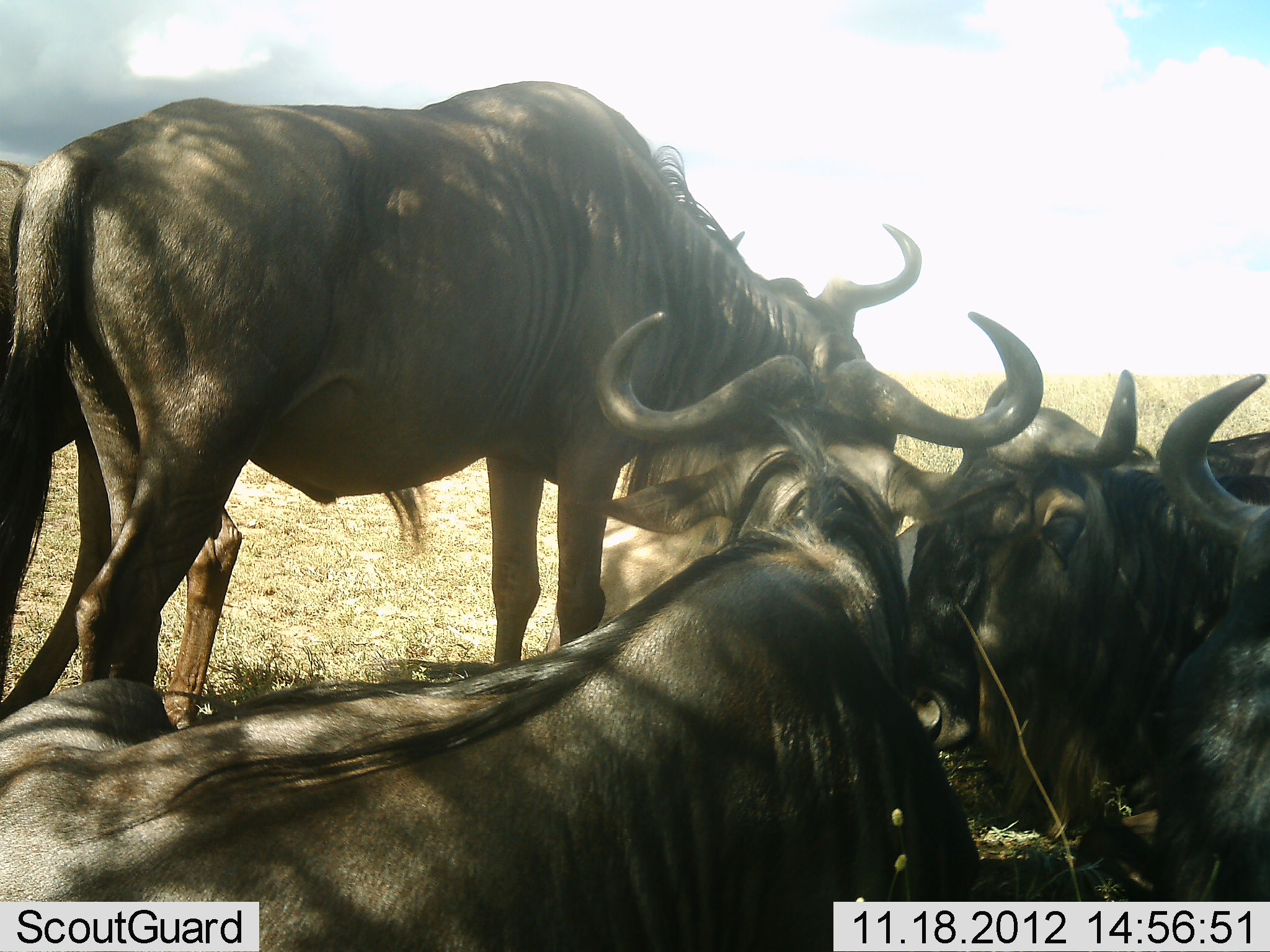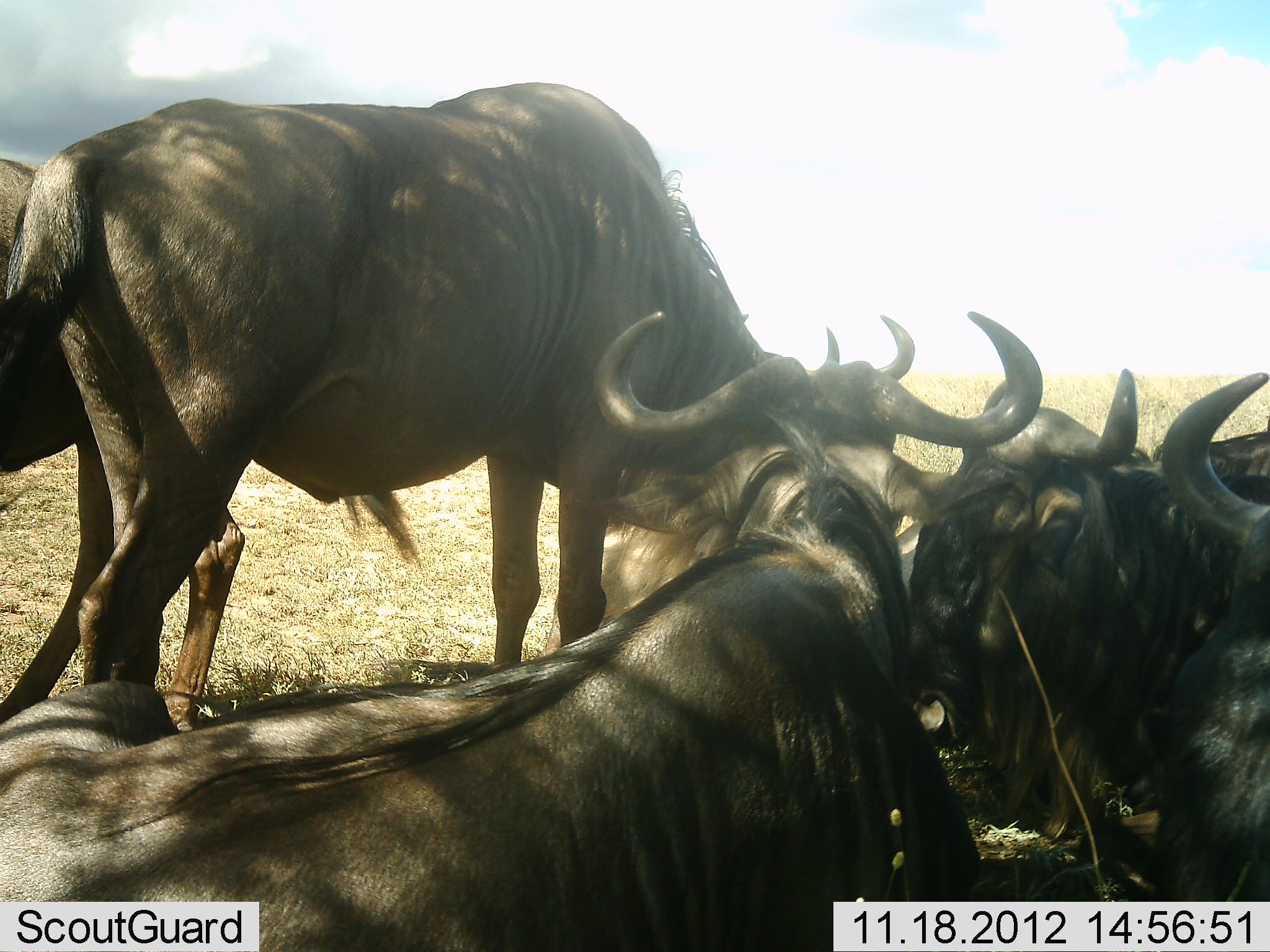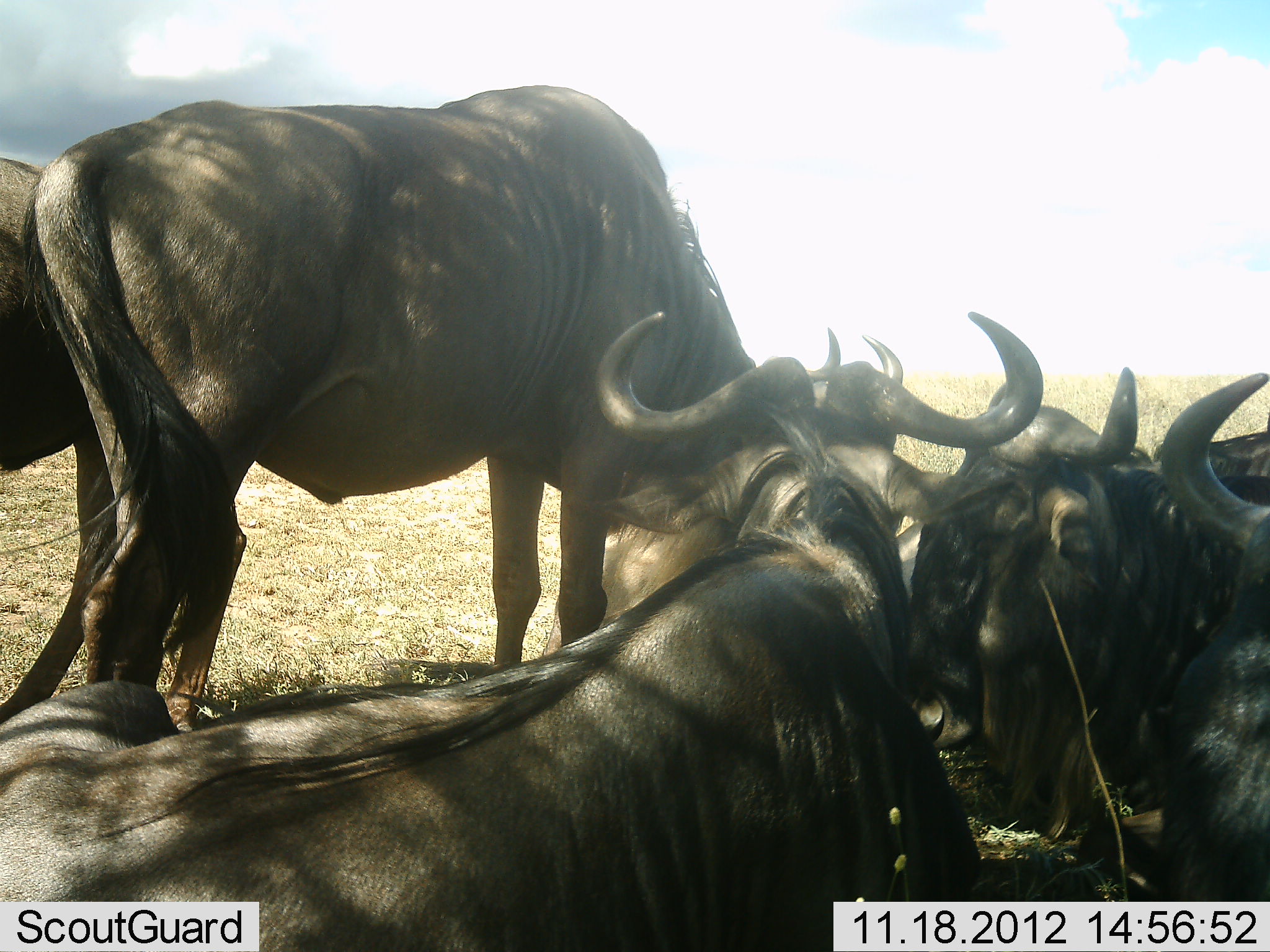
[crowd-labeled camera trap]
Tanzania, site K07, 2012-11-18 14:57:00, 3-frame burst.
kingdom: Animalia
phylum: Chordata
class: Mammalia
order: Artiodactyla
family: Bovidae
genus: Connochaetes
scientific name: Connochaetes taurinus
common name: blue wildebeest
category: wildebeest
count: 6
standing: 70%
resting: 100%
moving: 0%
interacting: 0%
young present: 0%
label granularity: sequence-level